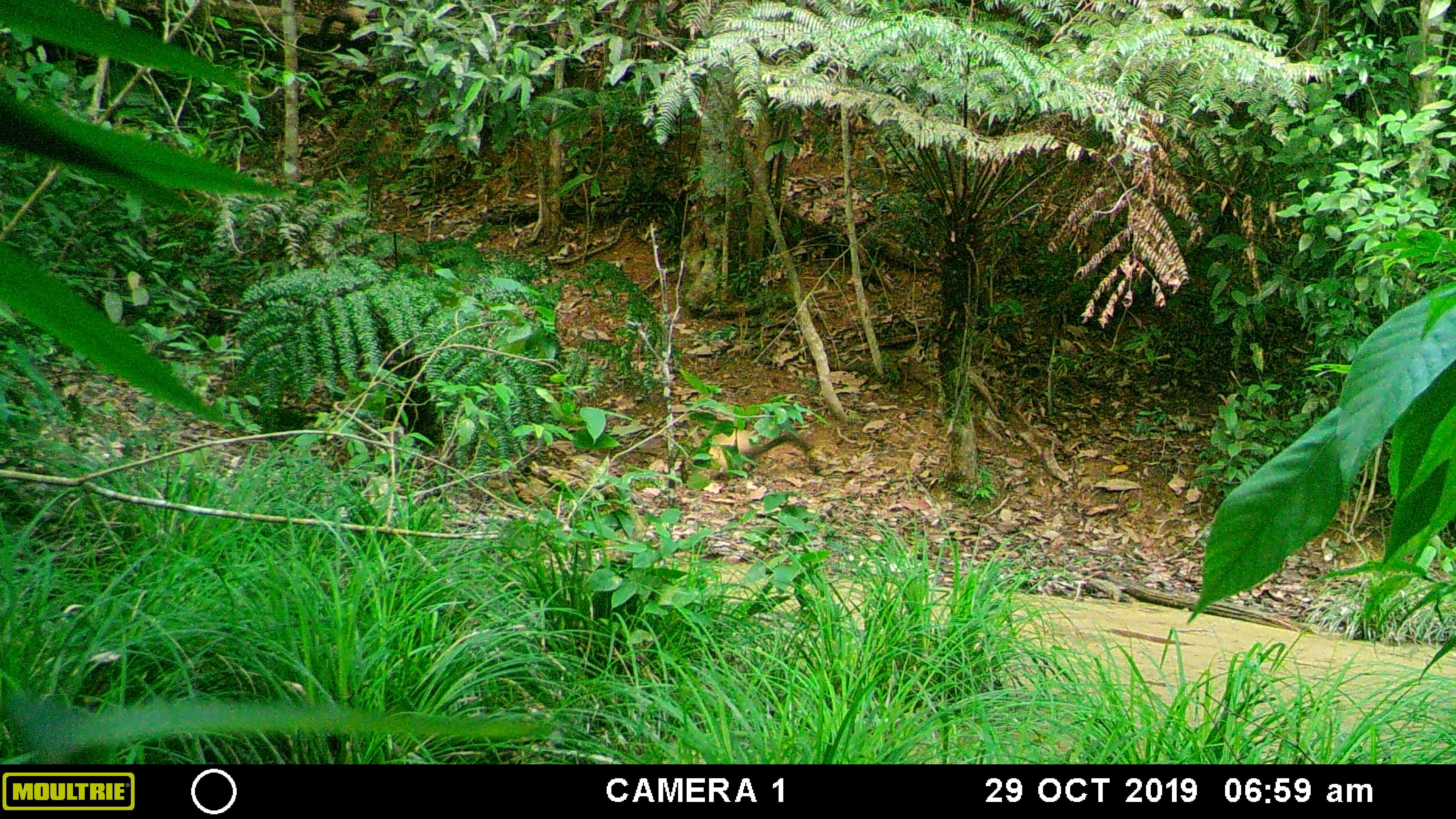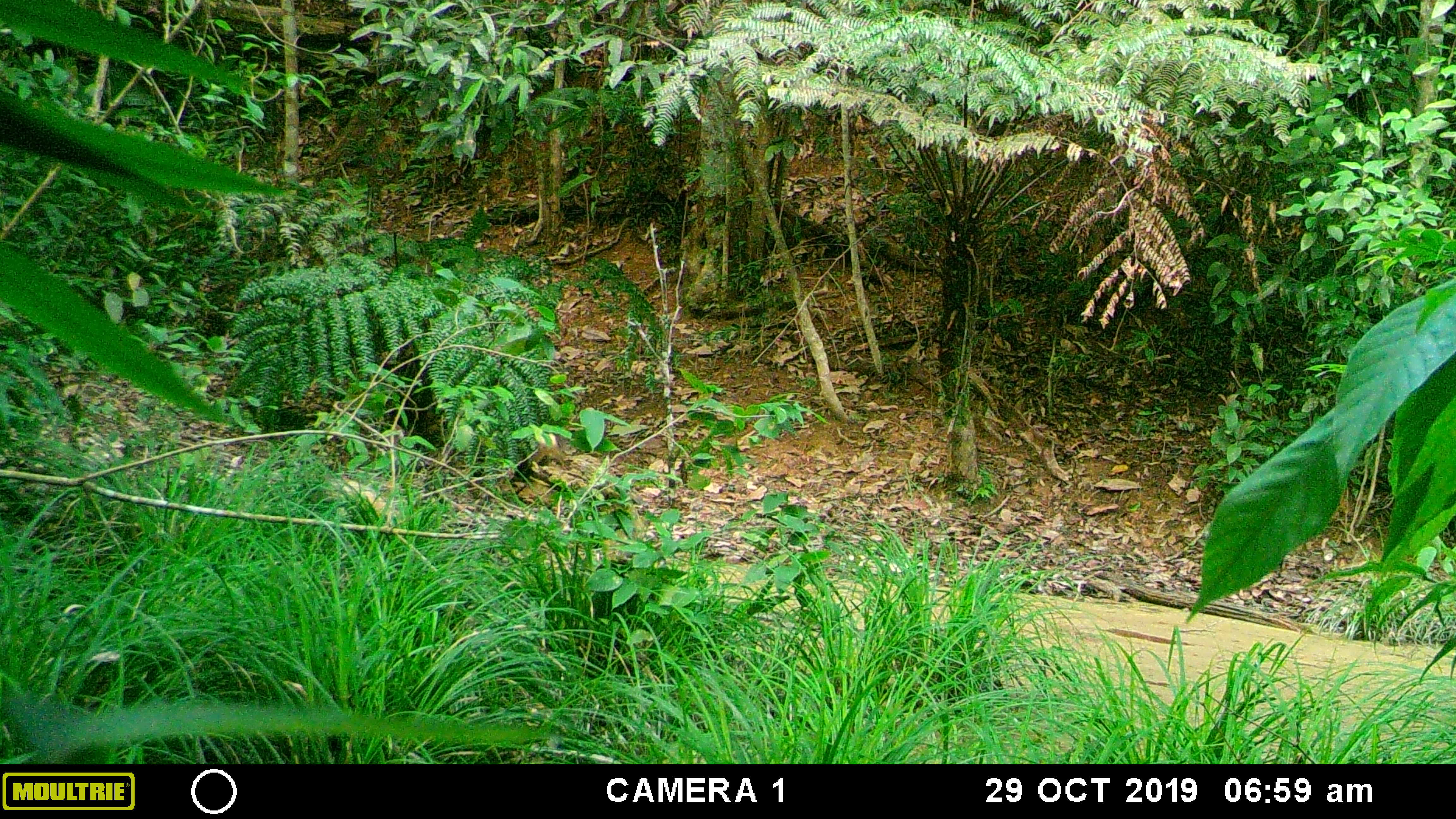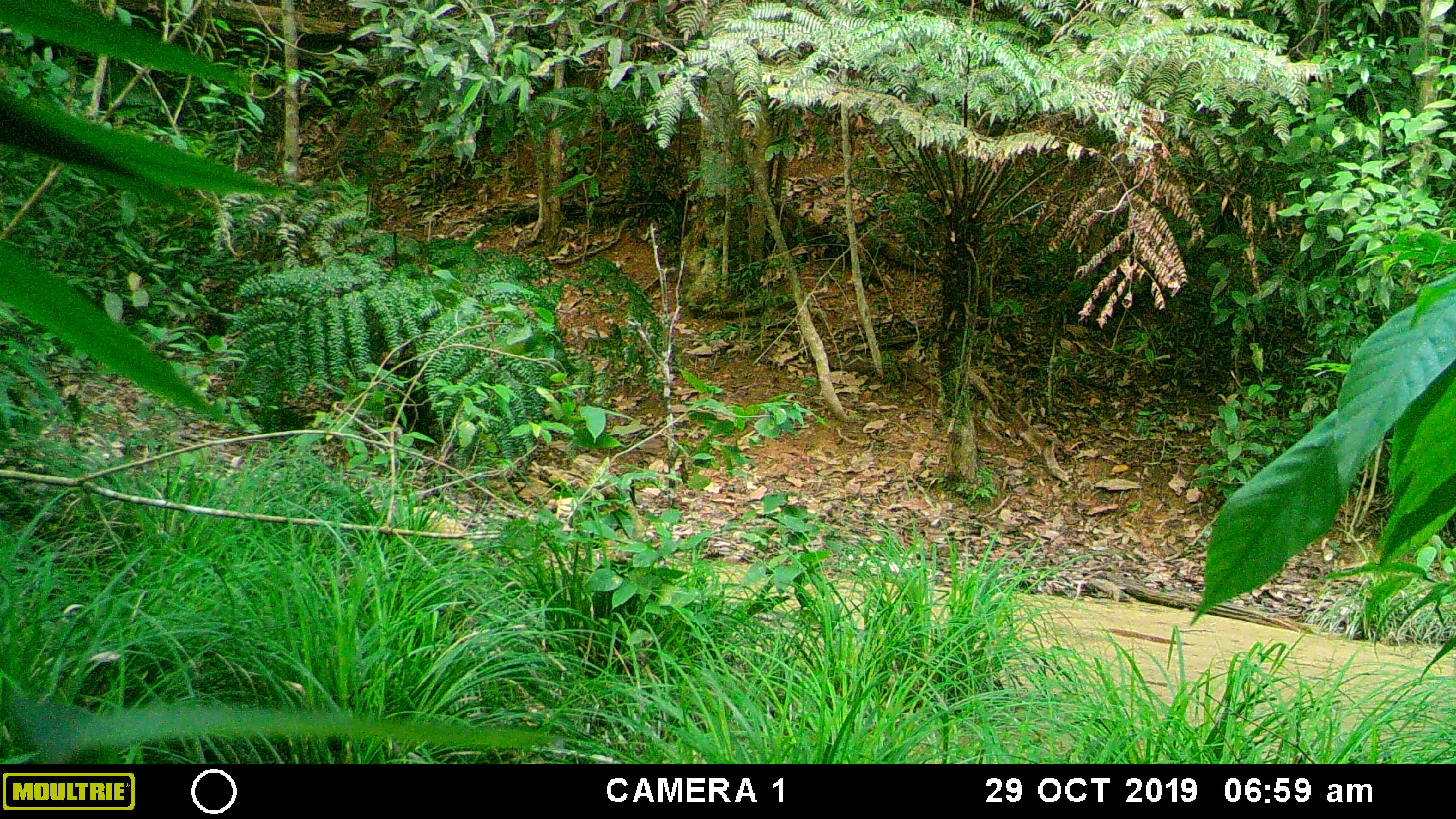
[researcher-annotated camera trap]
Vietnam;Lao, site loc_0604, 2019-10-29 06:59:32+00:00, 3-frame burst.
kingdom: Animalia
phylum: Chordata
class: Mammalia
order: Carnivora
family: Mustelidae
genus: Martes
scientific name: Martes flavigula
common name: yellow-throated marten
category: yellow throated marten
Yellow throated marten (yellow-throated marten) (Martes flavigula). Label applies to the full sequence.